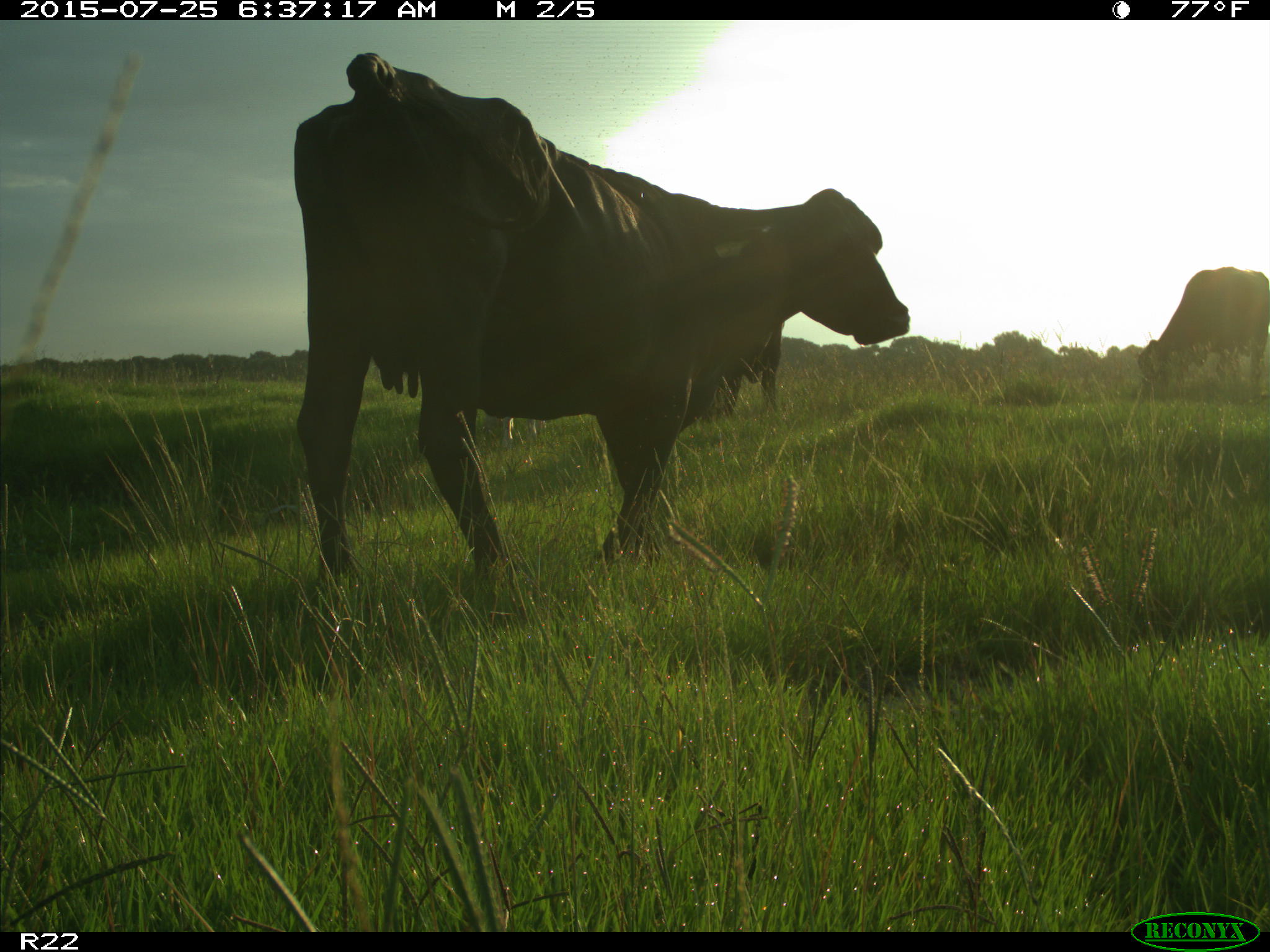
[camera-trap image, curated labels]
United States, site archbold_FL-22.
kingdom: Animalia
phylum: Chordata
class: Mammalia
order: Artiodactyla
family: Bovidae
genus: Bos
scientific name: Bos taurus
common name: domestic cow